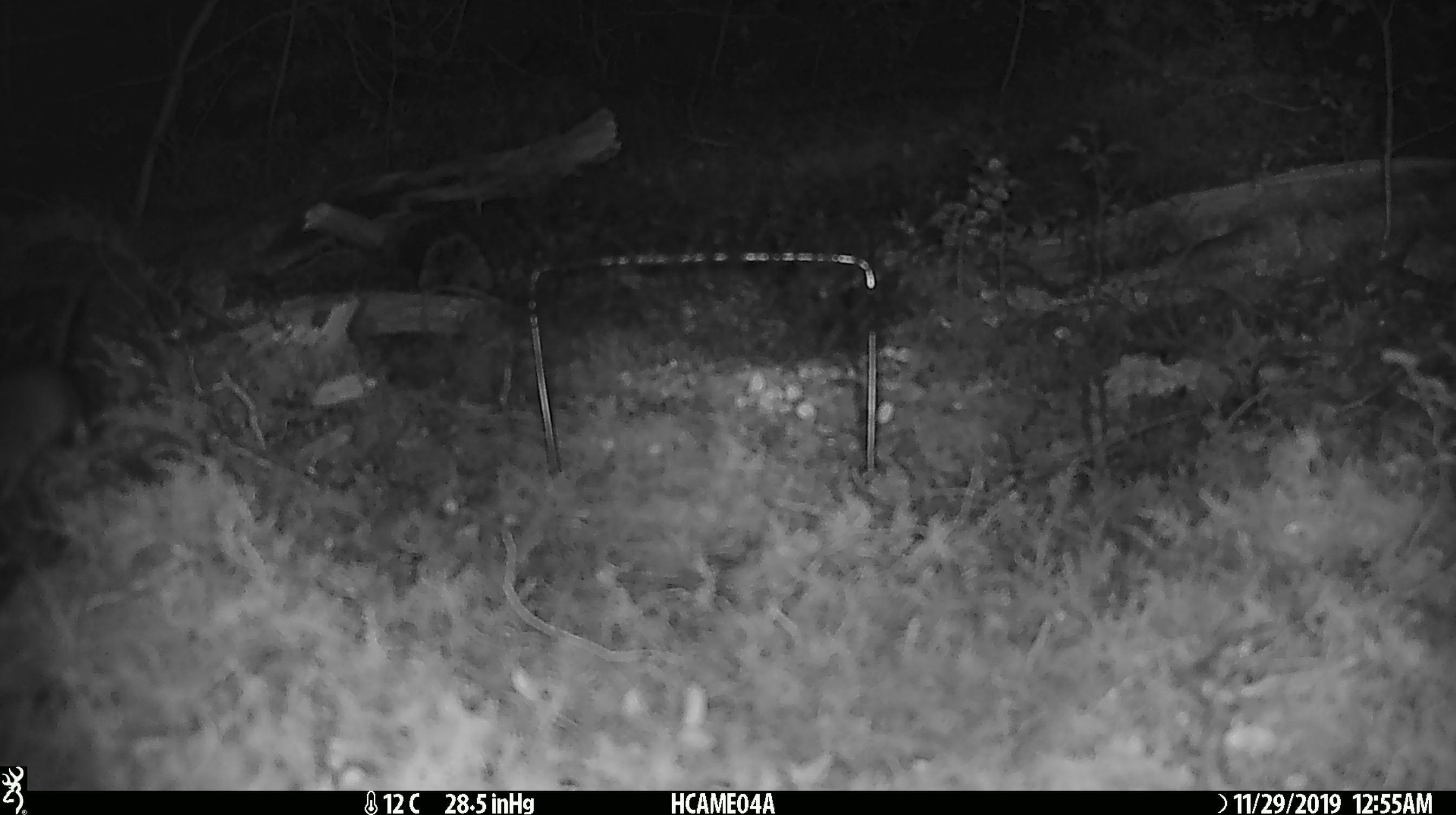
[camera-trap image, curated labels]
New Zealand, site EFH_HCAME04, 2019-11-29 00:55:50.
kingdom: Animalia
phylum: Chordata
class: Mammalia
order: Rodentia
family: Muridae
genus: Mus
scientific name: Mus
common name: mouse